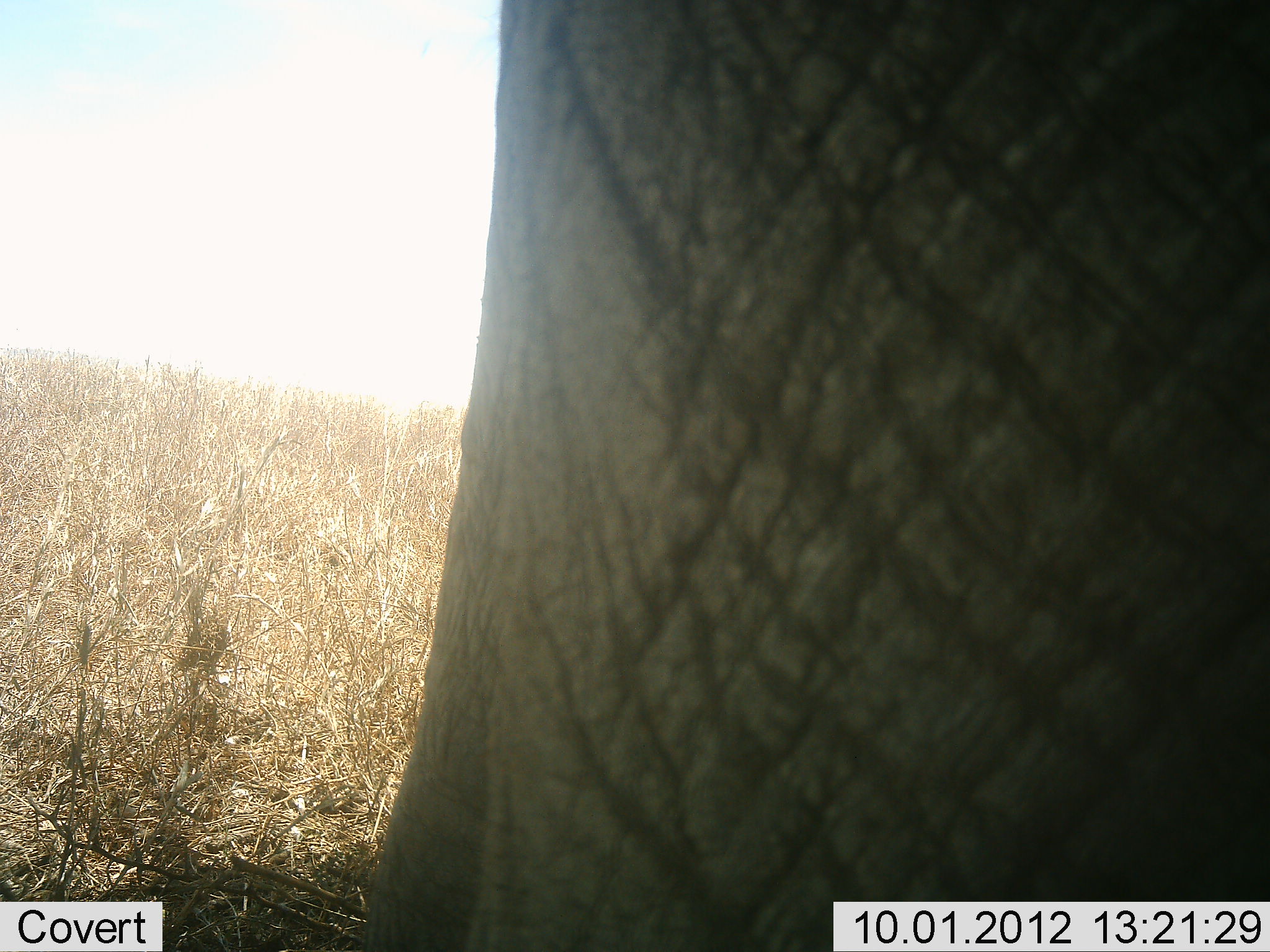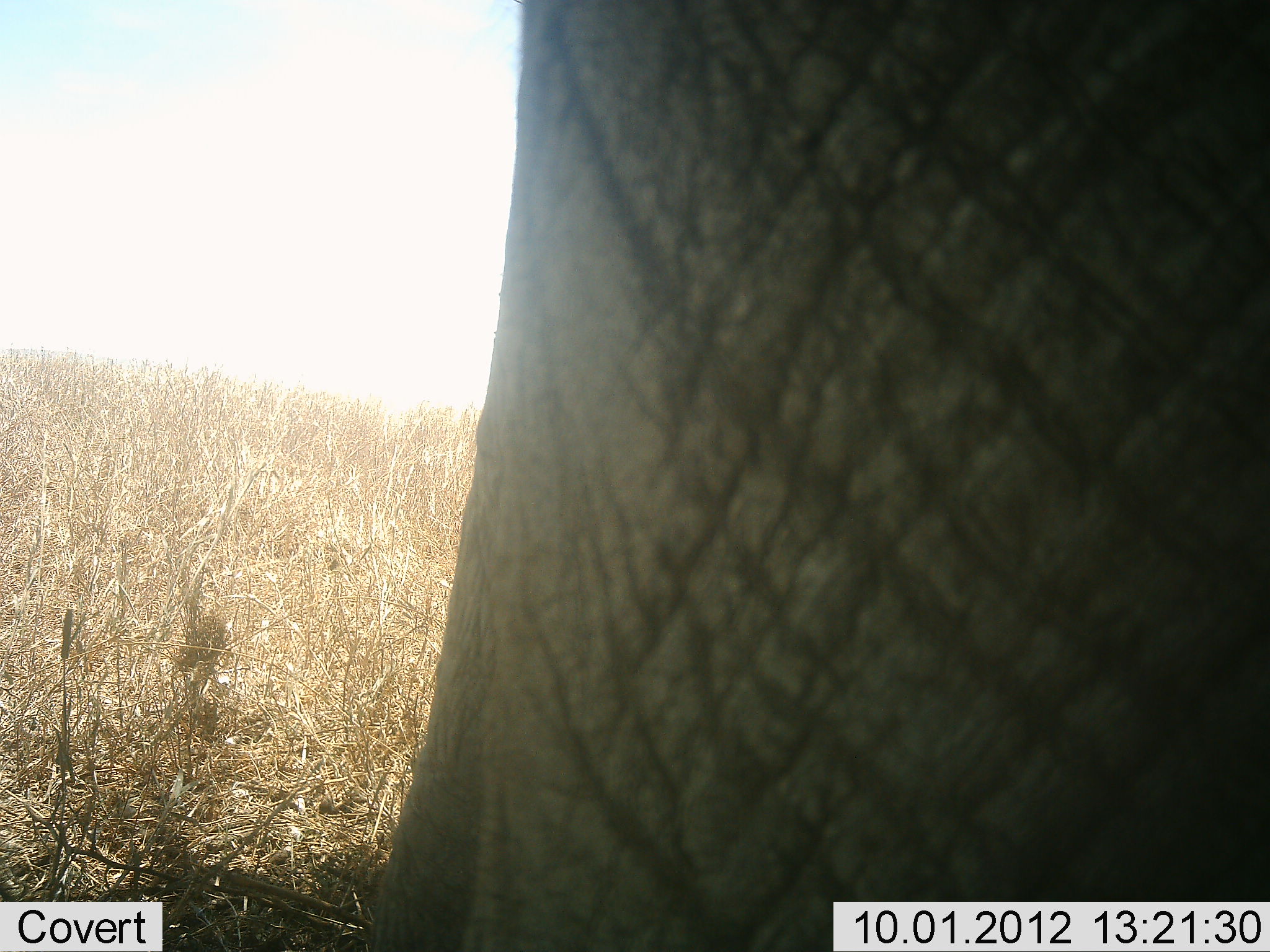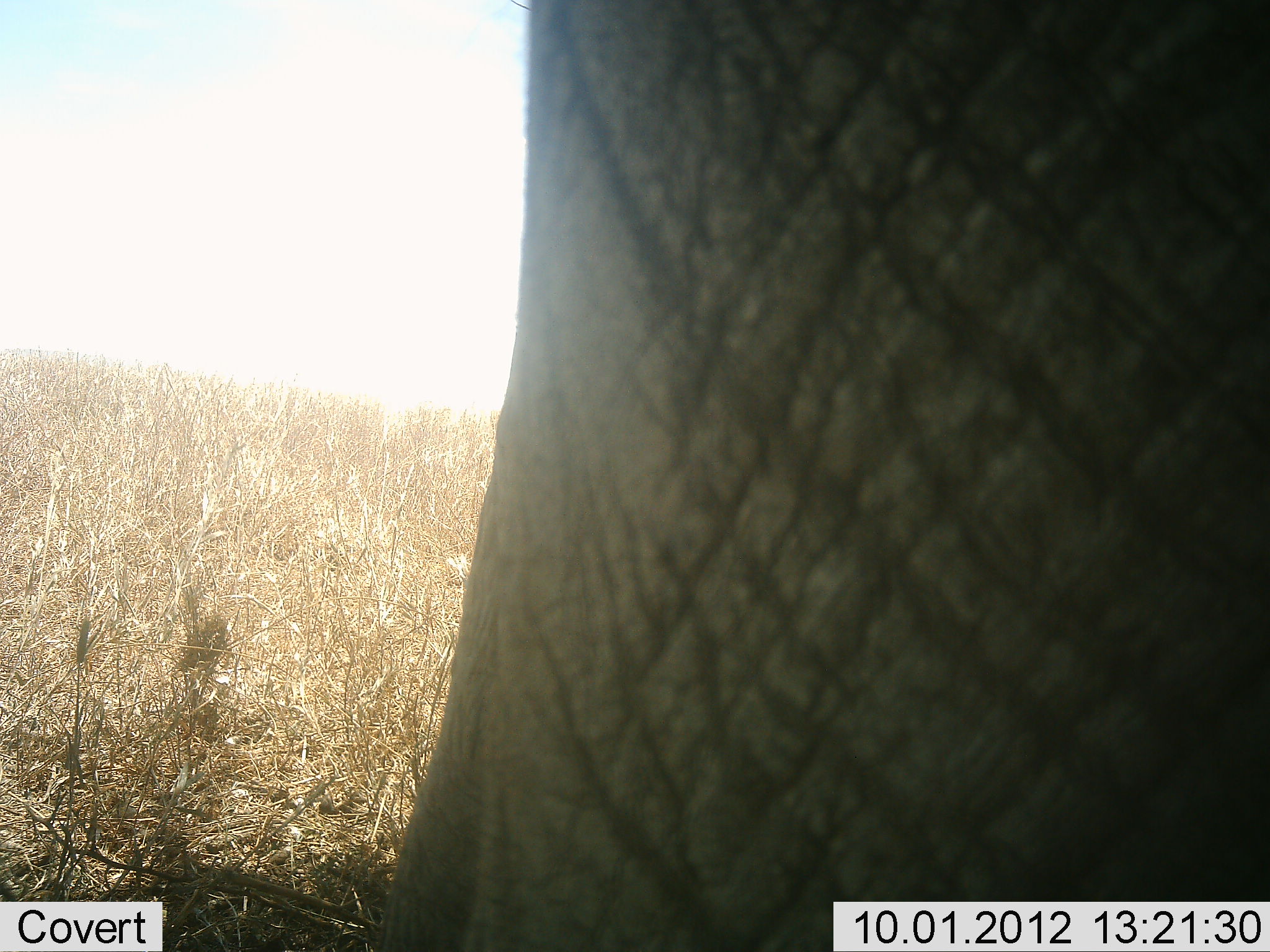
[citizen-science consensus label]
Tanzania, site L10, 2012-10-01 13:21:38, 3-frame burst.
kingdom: Animalia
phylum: Chordata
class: Mammalia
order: Proboscidea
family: Elephantidae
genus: Loxodonta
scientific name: Loxodonta africana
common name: african bush elephant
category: elephant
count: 1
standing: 90%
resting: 0%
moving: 10%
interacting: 0%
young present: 0%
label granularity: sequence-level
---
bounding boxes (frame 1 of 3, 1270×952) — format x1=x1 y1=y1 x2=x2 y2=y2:
animal: x1=353 y1=1 x2=1270 y2=951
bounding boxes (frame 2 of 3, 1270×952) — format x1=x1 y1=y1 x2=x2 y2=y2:
animal: x1=346 y1=0 x2=1270 y2=952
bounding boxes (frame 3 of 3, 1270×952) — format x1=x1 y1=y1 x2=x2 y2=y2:
animal: x1=357 y1=1 x2=1269 y2=952